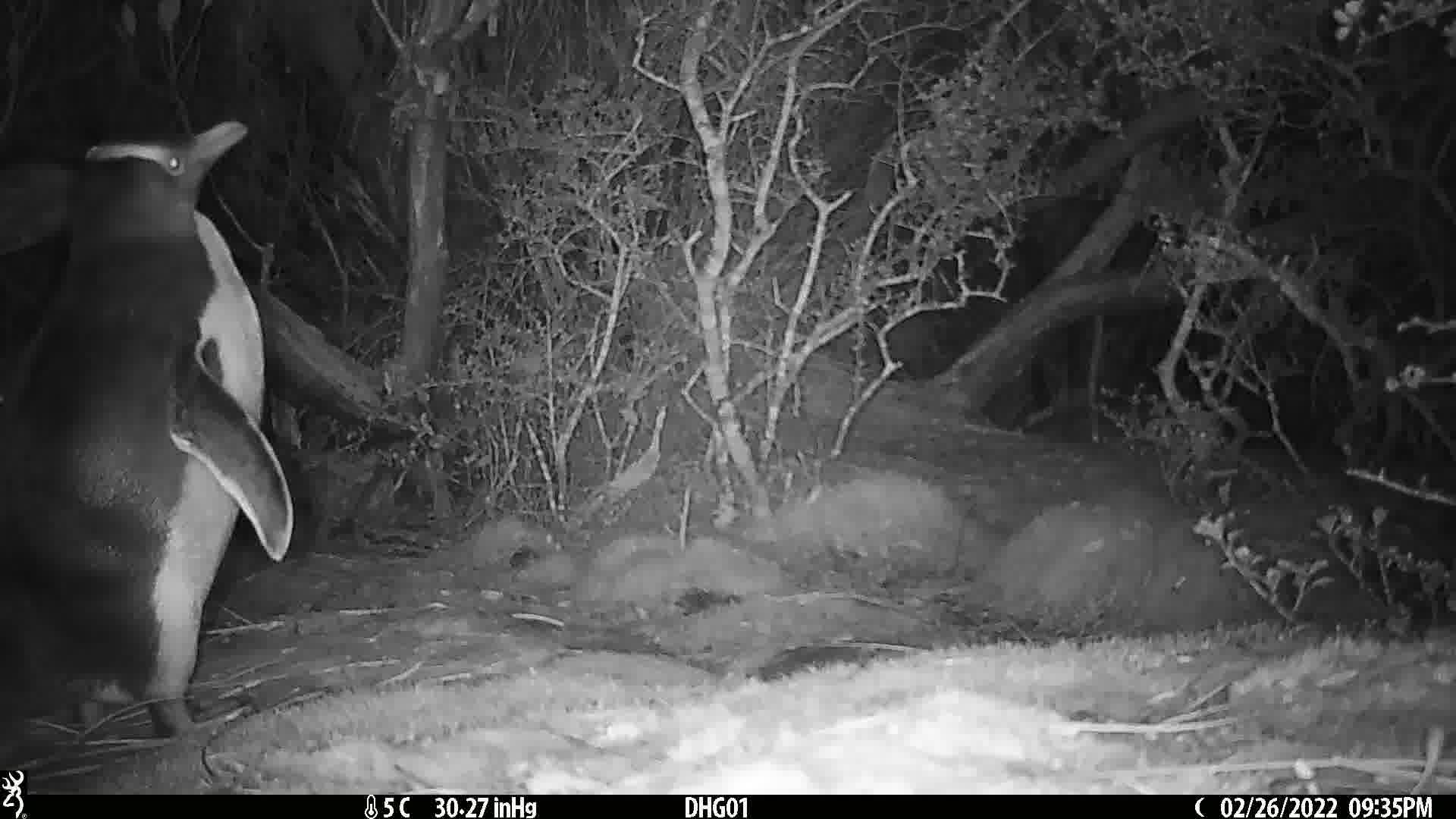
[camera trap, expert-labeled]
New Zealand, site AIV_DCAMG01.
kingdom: Animalia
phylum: Chordata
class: Aves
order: Sphenisciformes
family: Spheniscidae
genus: Megadyptes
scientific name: Megadyptes antipodes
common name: yellow-eyed penguin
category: yellow eyed penguin